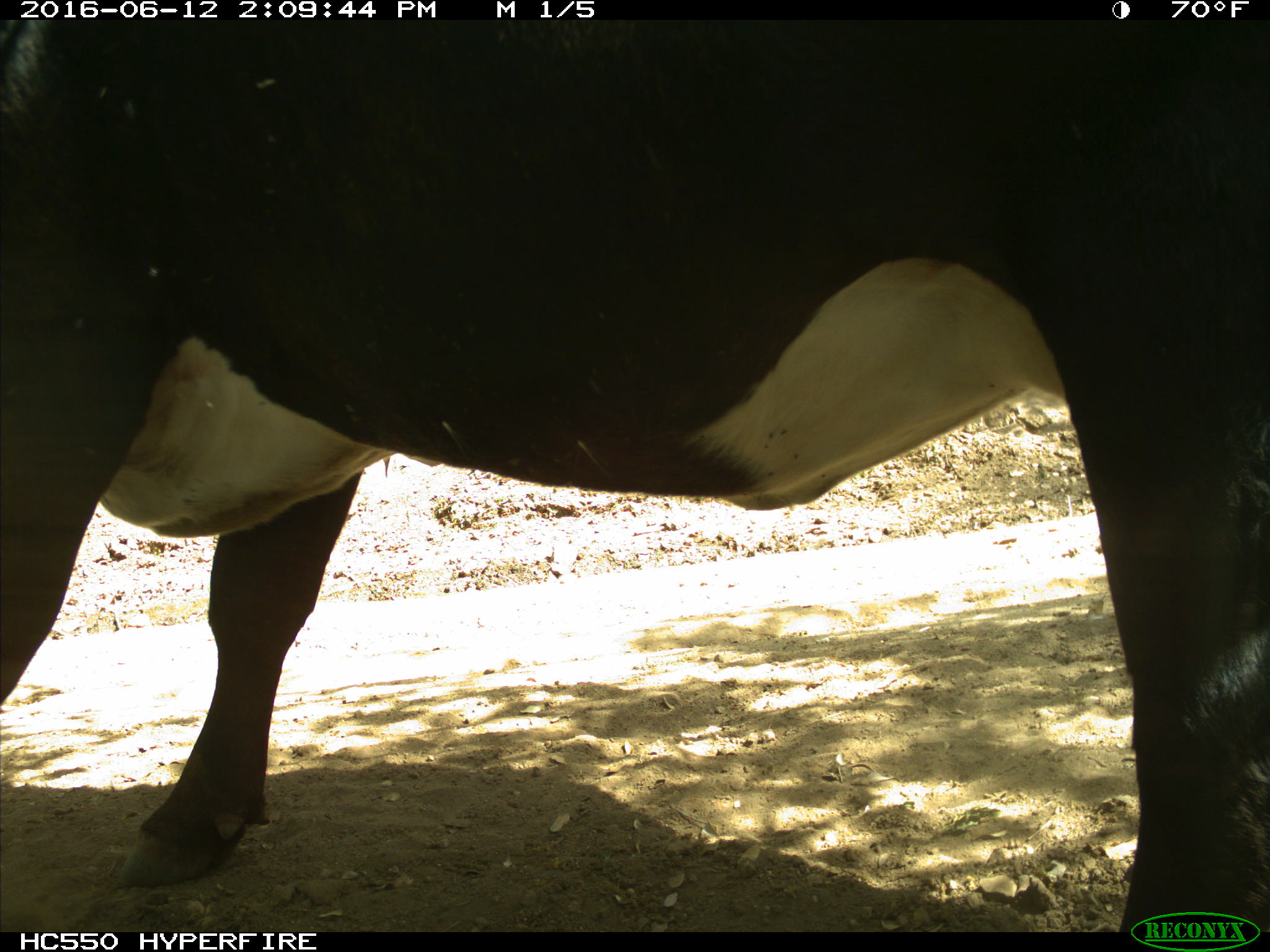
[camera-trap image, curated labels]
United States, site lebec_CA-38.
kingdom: Animalia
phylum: Chordata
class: Mammalia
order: Artiodactyla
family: Bovidae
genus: Bos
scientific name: Bos taurus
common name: domestic cow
Bos taurus (domestic cow).